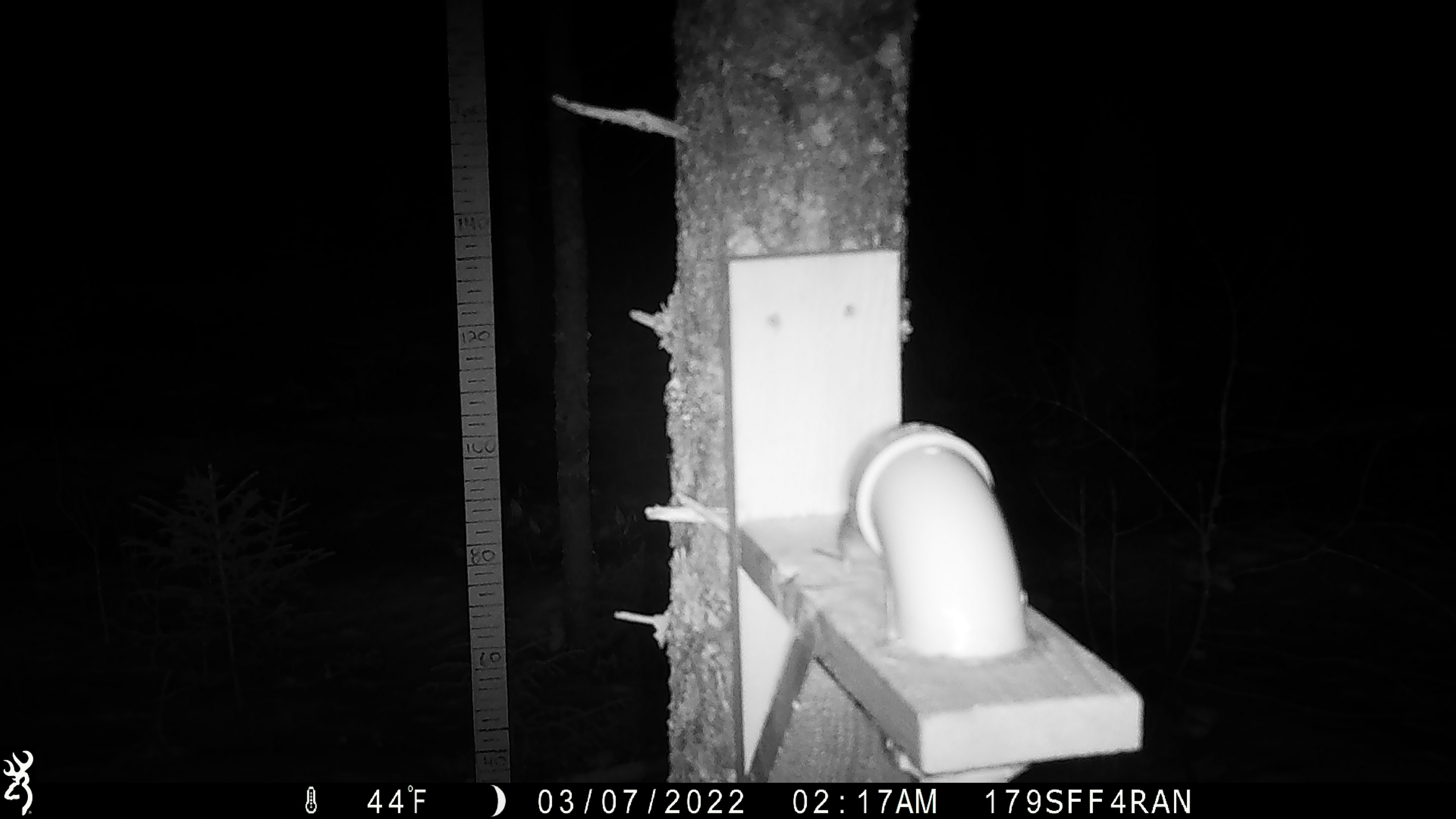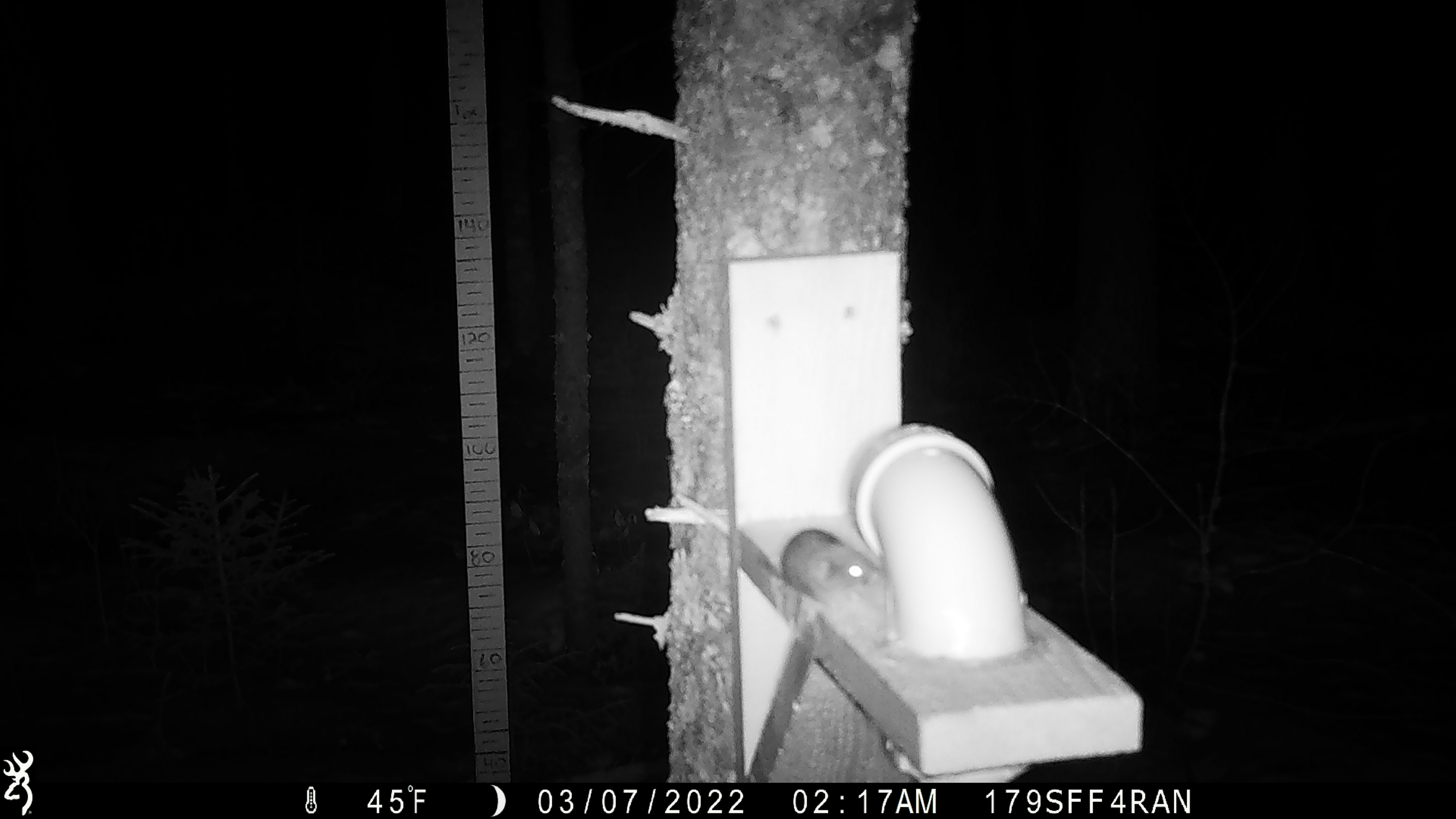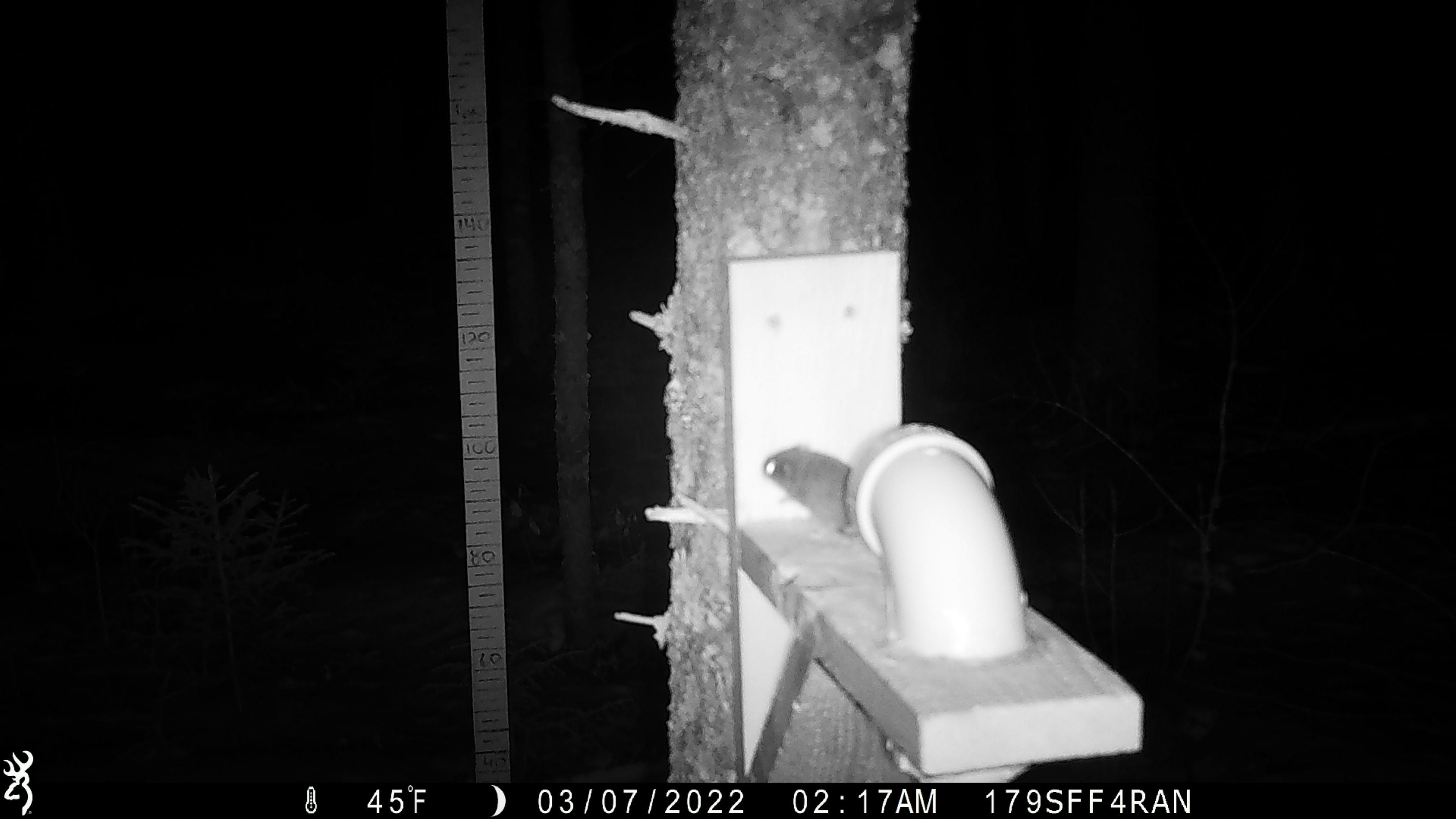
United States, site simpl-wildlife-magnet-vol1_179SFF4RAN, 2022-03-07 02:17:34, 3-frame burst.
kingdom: Animalia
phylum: Chordata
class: Mammalia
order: Rodentia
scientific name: Rodentia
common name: mouse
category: mouse sp.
Mouse sp. (mouse) (Rodentia).